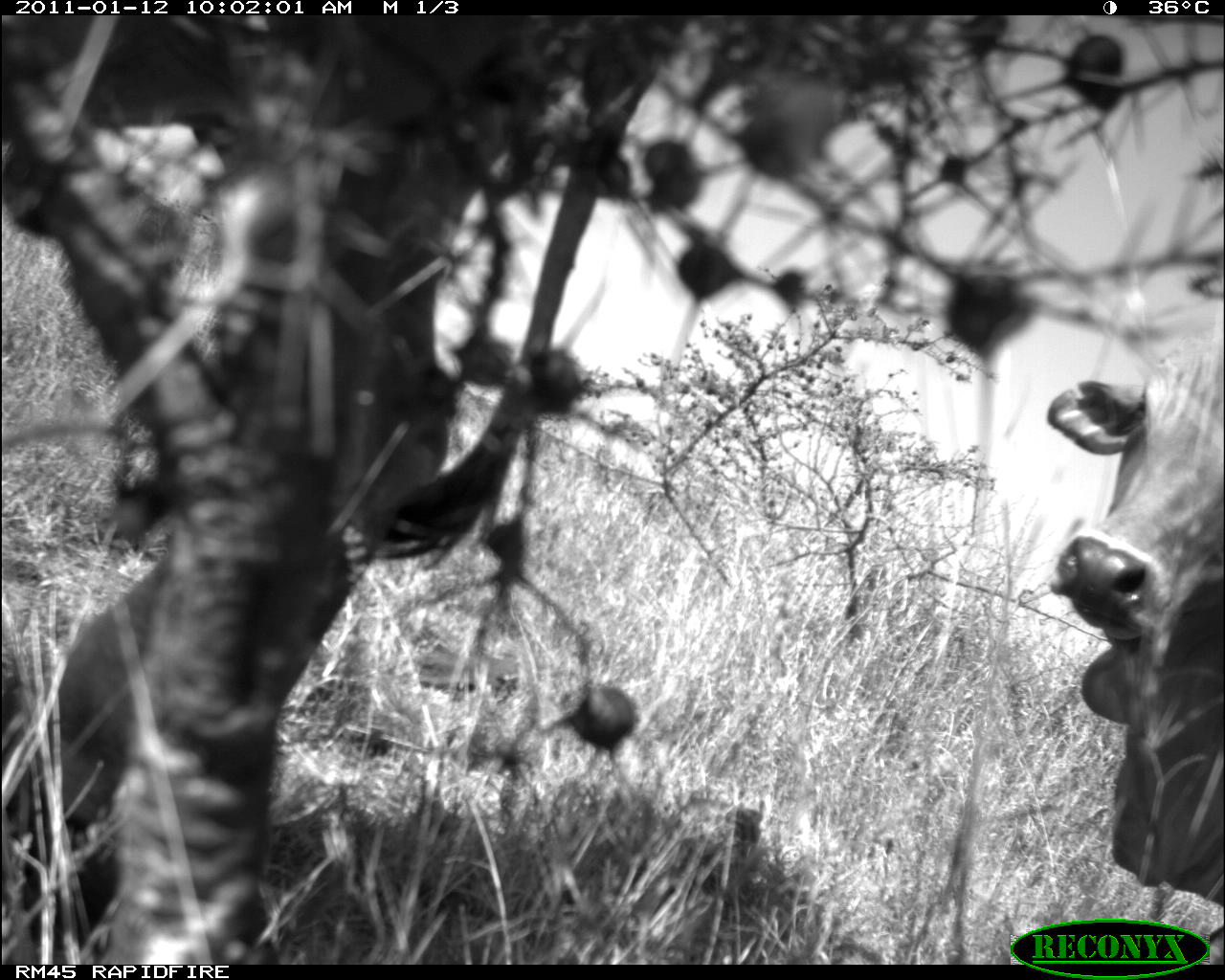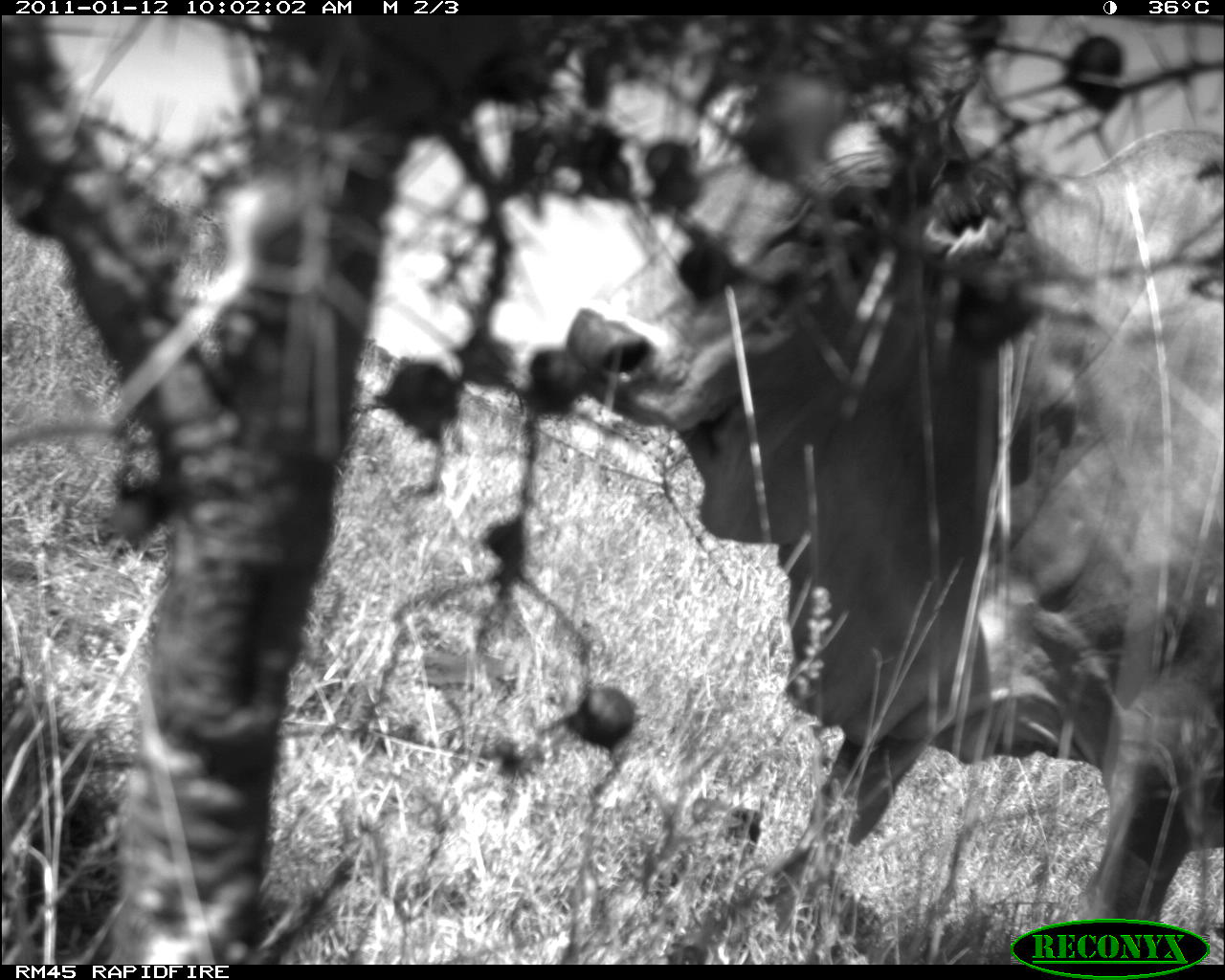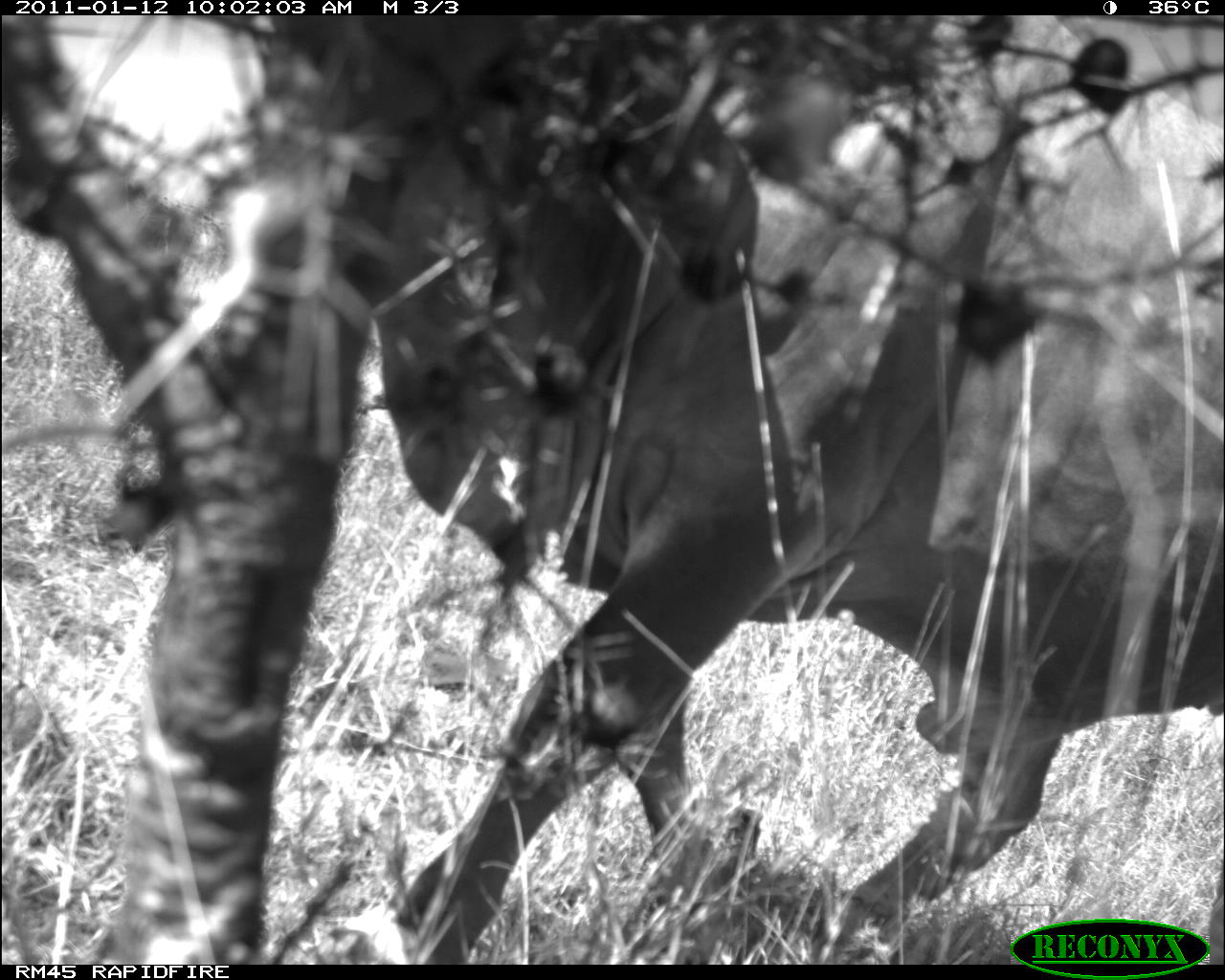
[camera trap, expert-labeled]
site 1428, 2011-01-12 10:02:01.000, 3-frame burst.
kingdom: Animalia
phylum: Chordata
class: Mammalia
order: Artiodactyla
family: Bovidae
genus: Bos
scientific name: Bos taurus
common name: domestic cattle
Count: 2.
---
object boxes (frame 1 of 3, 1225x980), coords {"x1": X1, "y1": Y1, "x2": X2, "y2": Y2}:
bos taurus: {"x1": 1041, "y1": 306, "x2": 1225, "y2": 905}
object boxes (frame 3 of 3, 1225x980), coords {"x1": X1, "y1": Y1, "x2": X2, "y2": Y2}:
bos taurus: {"x1": 283, "y1": 0, "x2": 1219, "y2": 965}